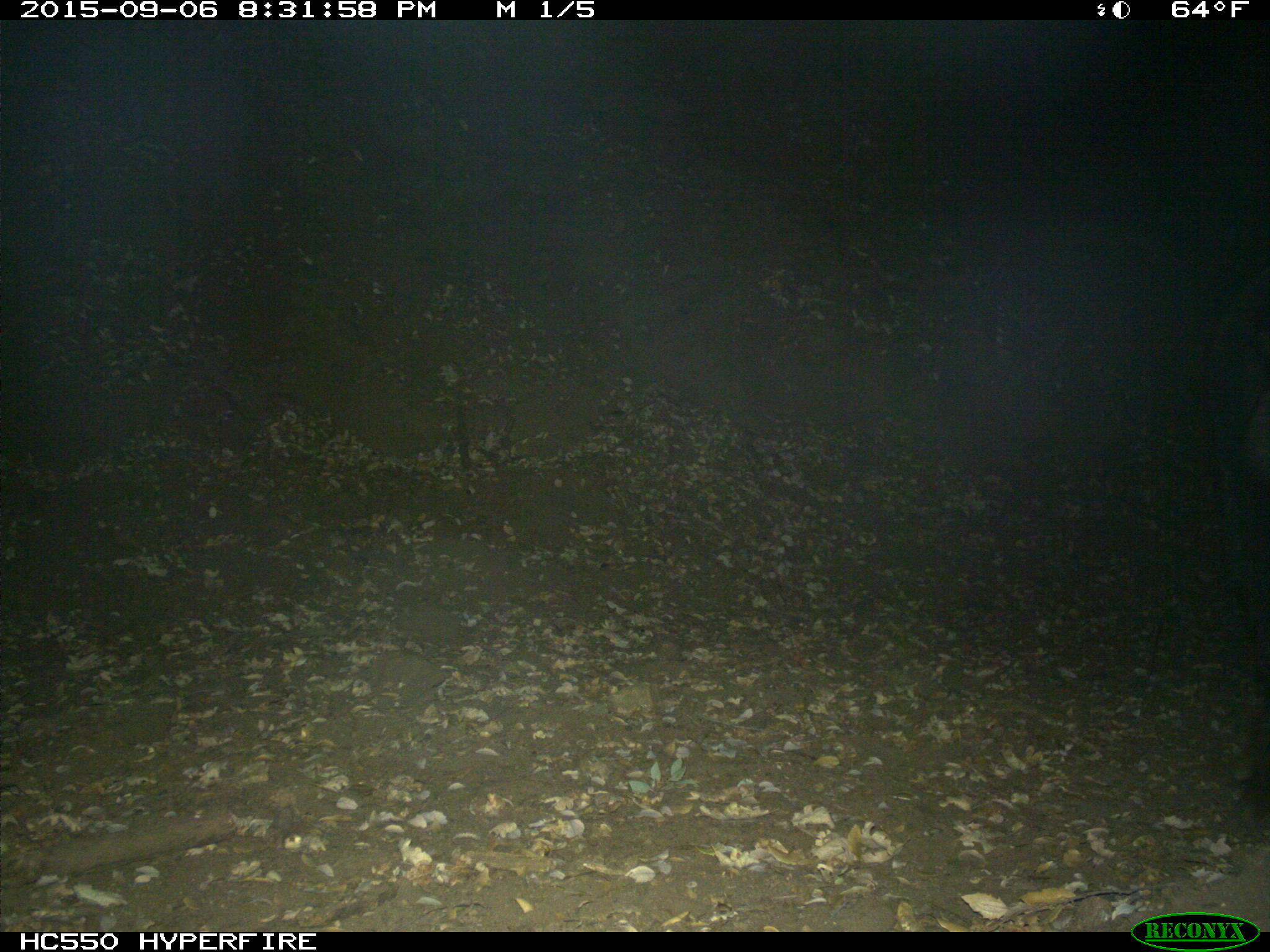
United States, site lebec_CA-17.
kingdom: Animalia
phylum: Chordata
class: Mammalia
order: Artiodactyla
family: Suidae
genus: Sus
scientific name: Sus scrofa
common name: wild boar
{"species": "Sus scrofa (wild boar)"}